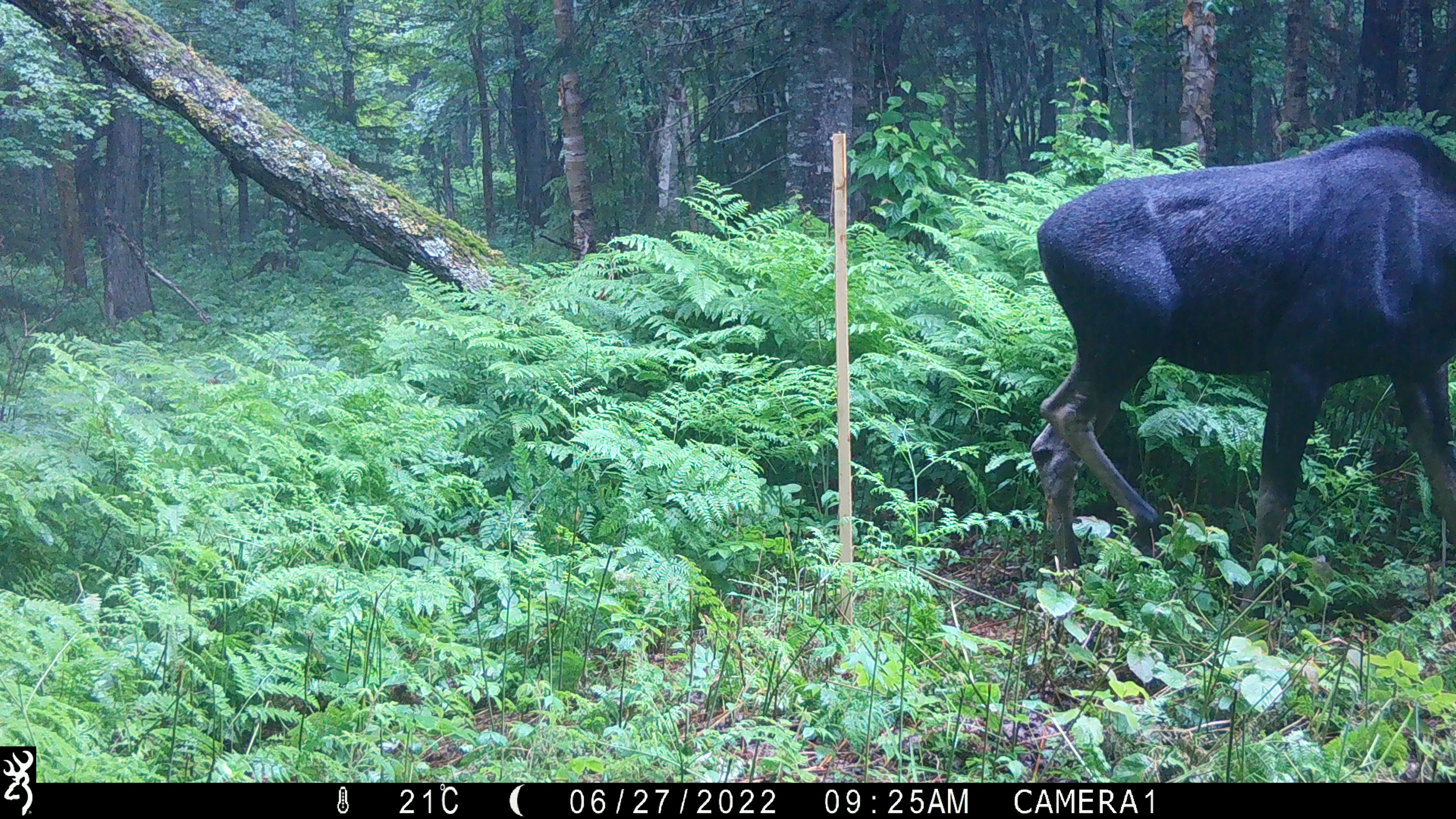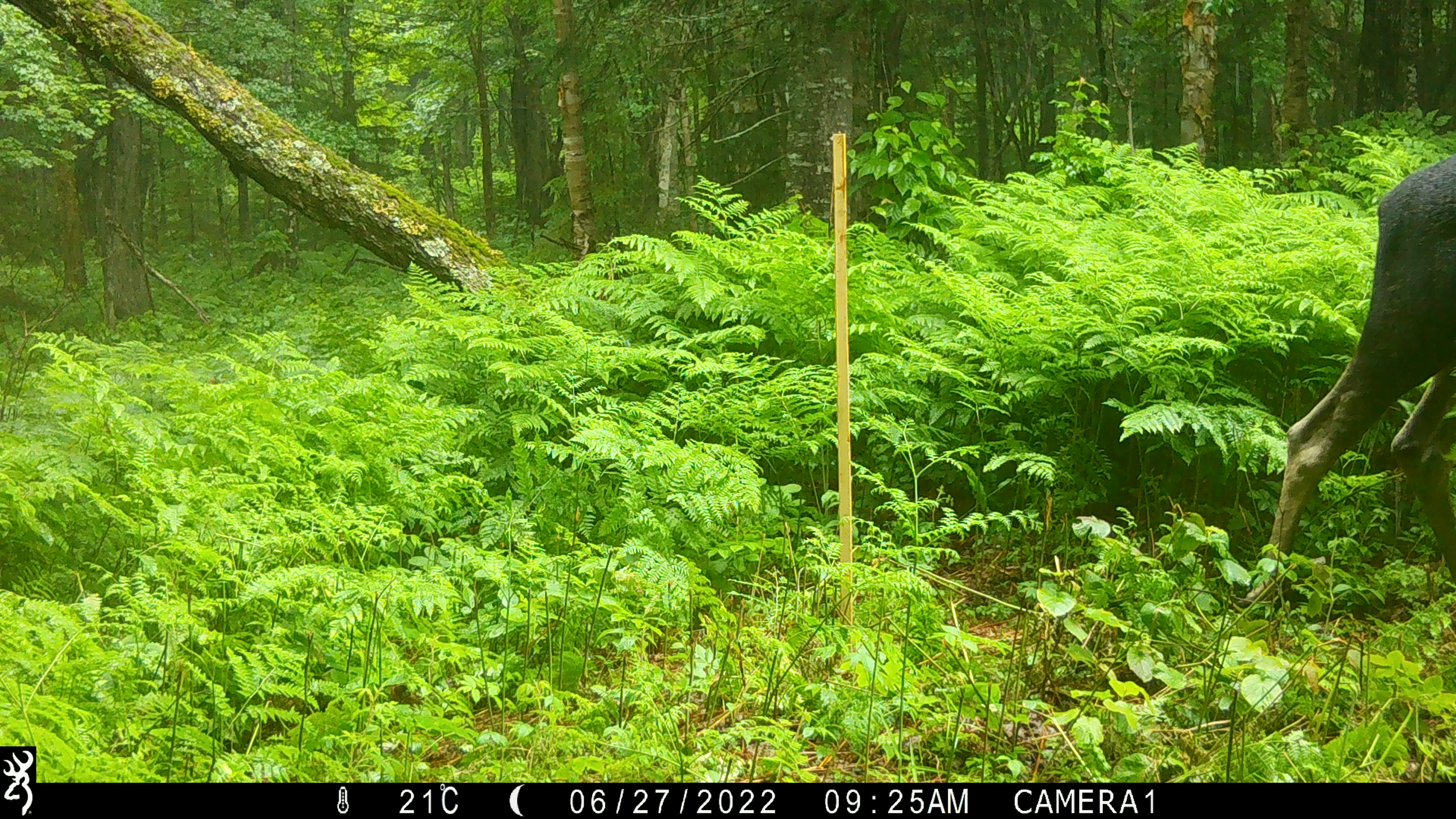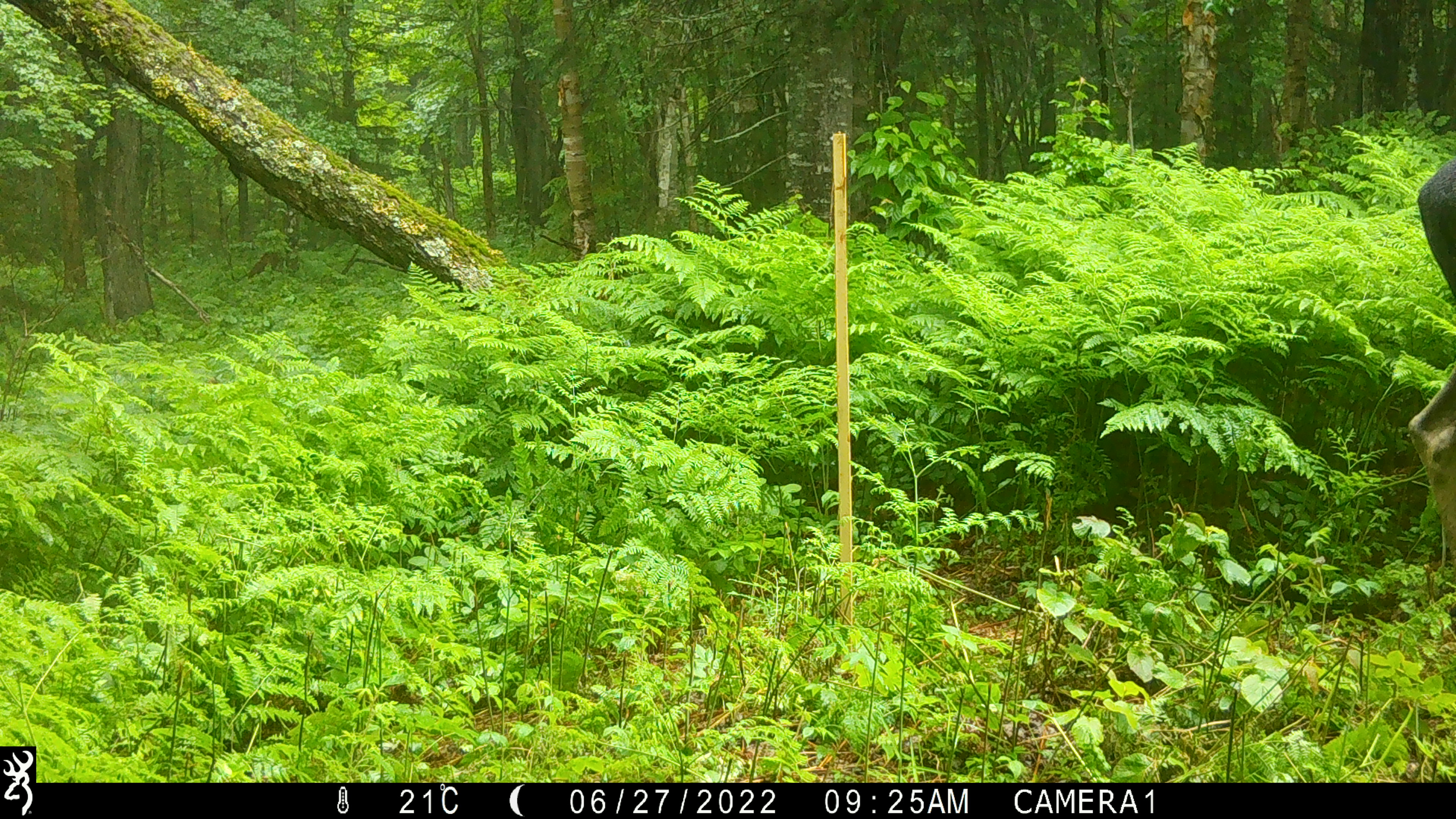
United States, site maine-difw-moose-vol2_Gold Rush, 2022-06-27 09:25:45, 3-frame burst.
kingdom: Animalia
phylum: Chordata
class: Mammalia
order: Artiodactyla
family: Cervidae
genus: Alces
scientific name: Alces alces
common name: moose